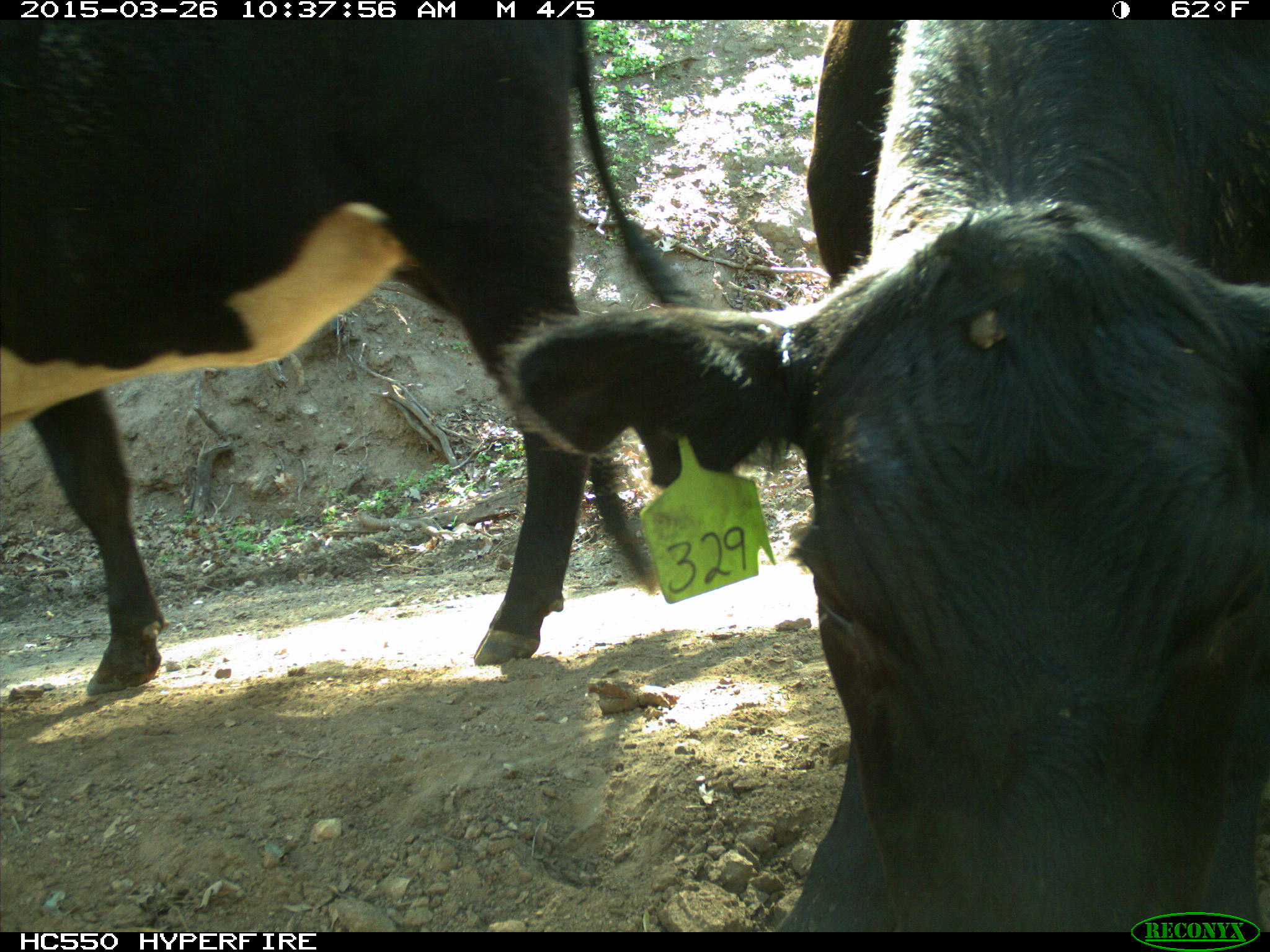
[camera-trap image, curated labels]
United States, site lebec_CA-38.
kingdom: Animalia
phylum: Chordata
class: Mammalia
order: Artiodactyla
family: Bovidae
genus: Bos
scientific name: Bos taurus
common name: domestic cow